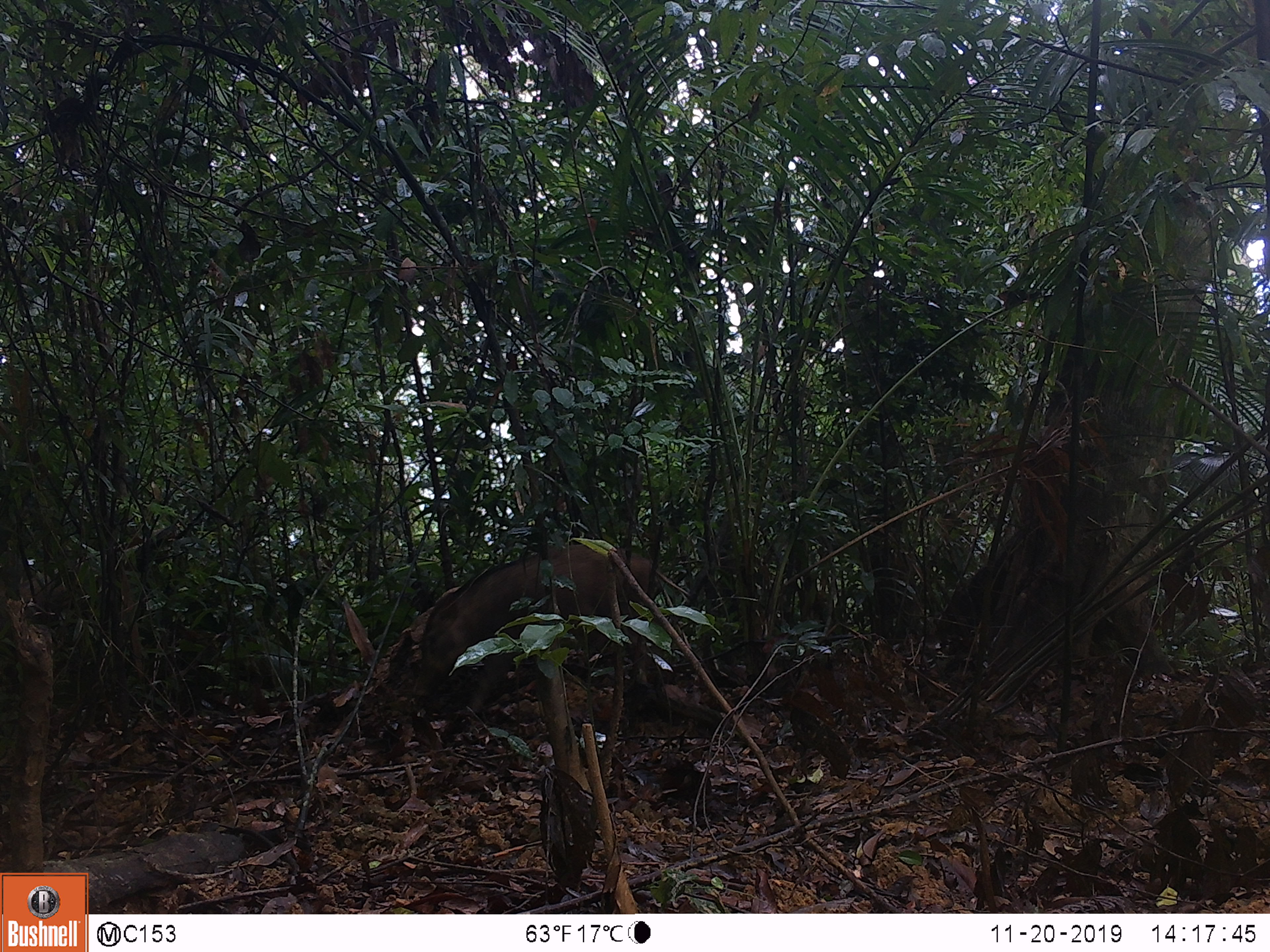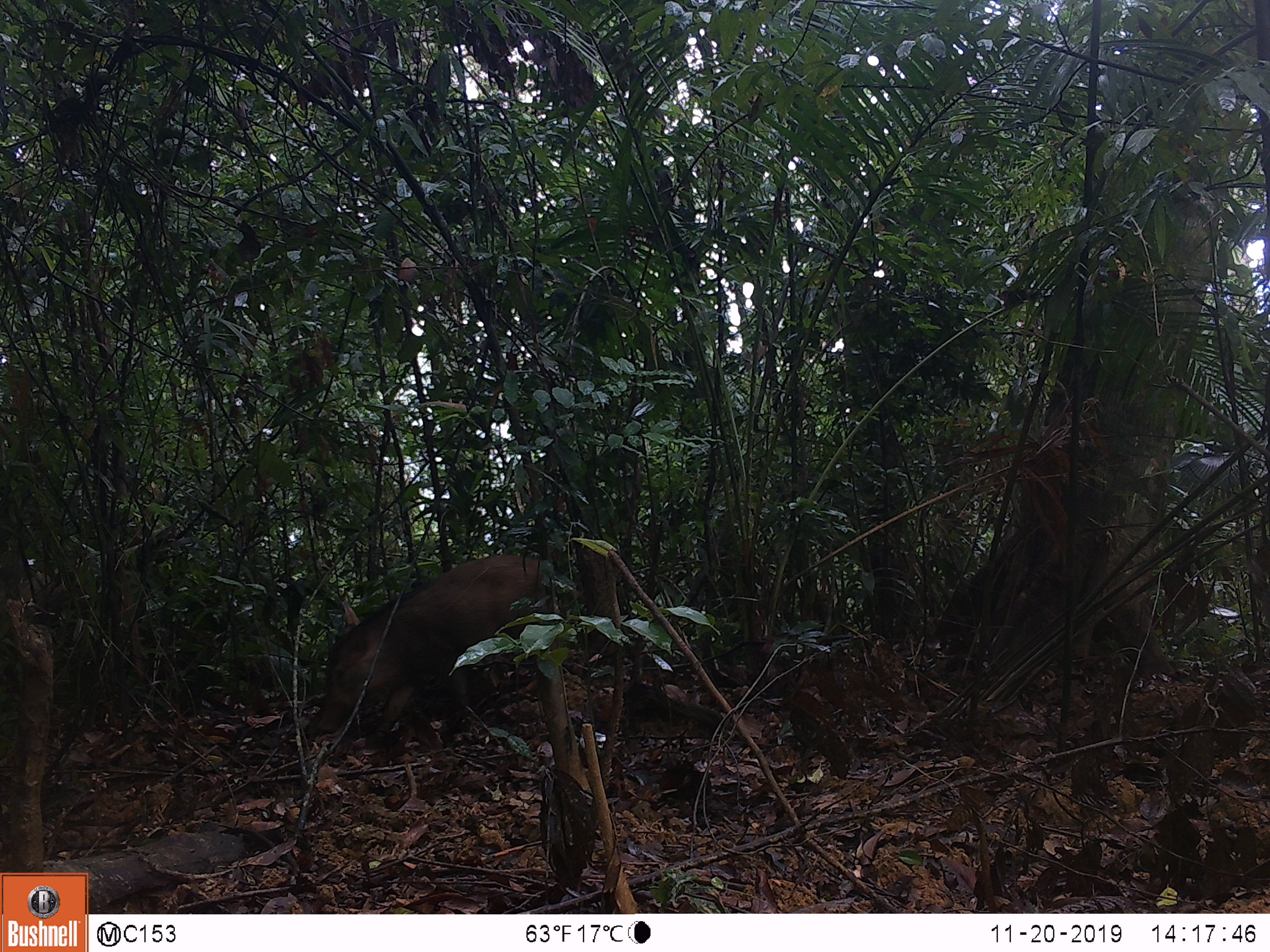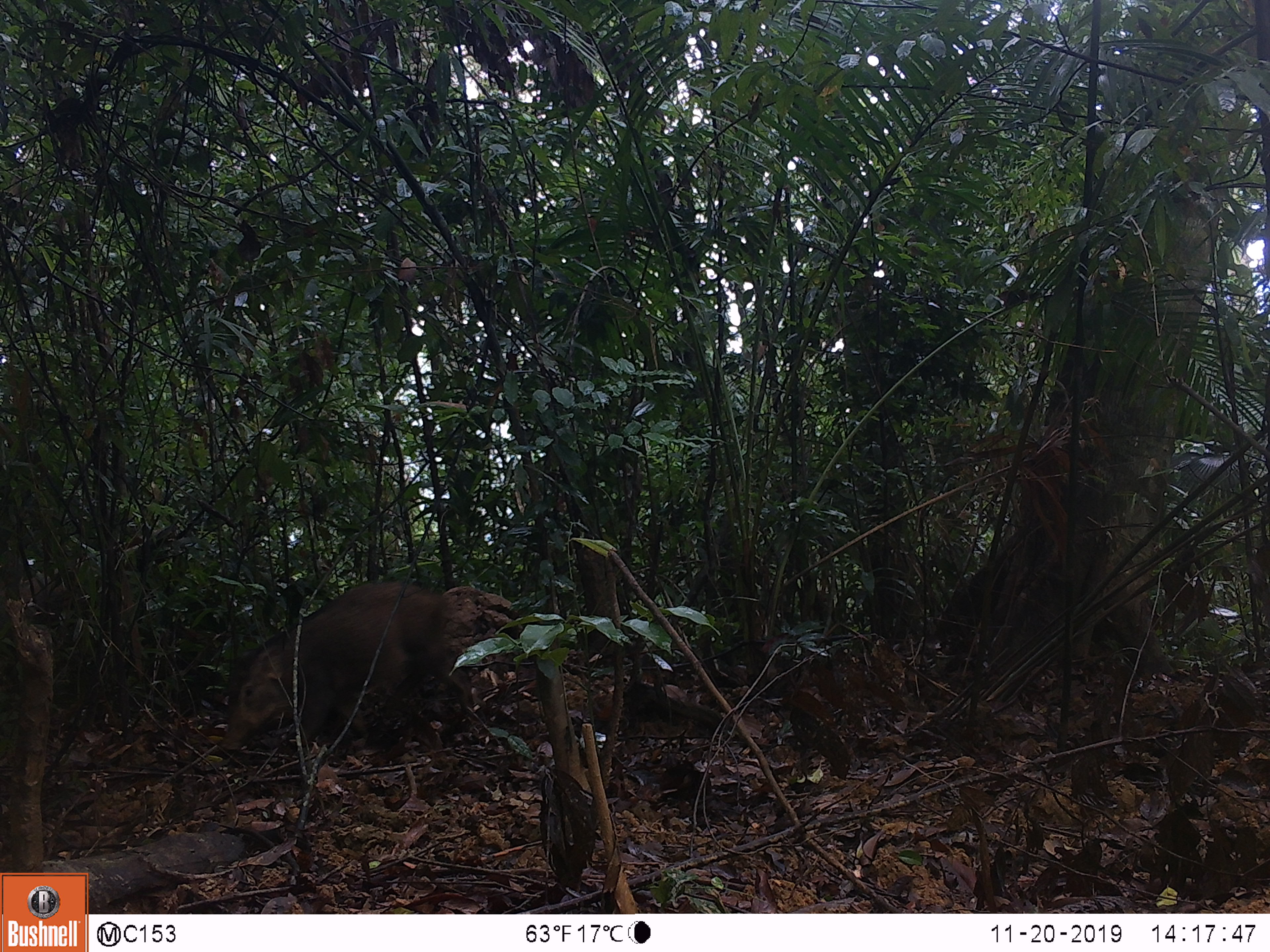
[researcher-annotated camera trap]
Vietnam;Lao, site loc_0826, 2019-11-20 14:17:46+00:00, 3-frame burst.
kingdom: Animalia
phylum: Chordata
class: Mammalia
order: Artiodactyla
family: Suidae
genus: Sus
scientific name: Sus scrofa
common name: eurasian wild pig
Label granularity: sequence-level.